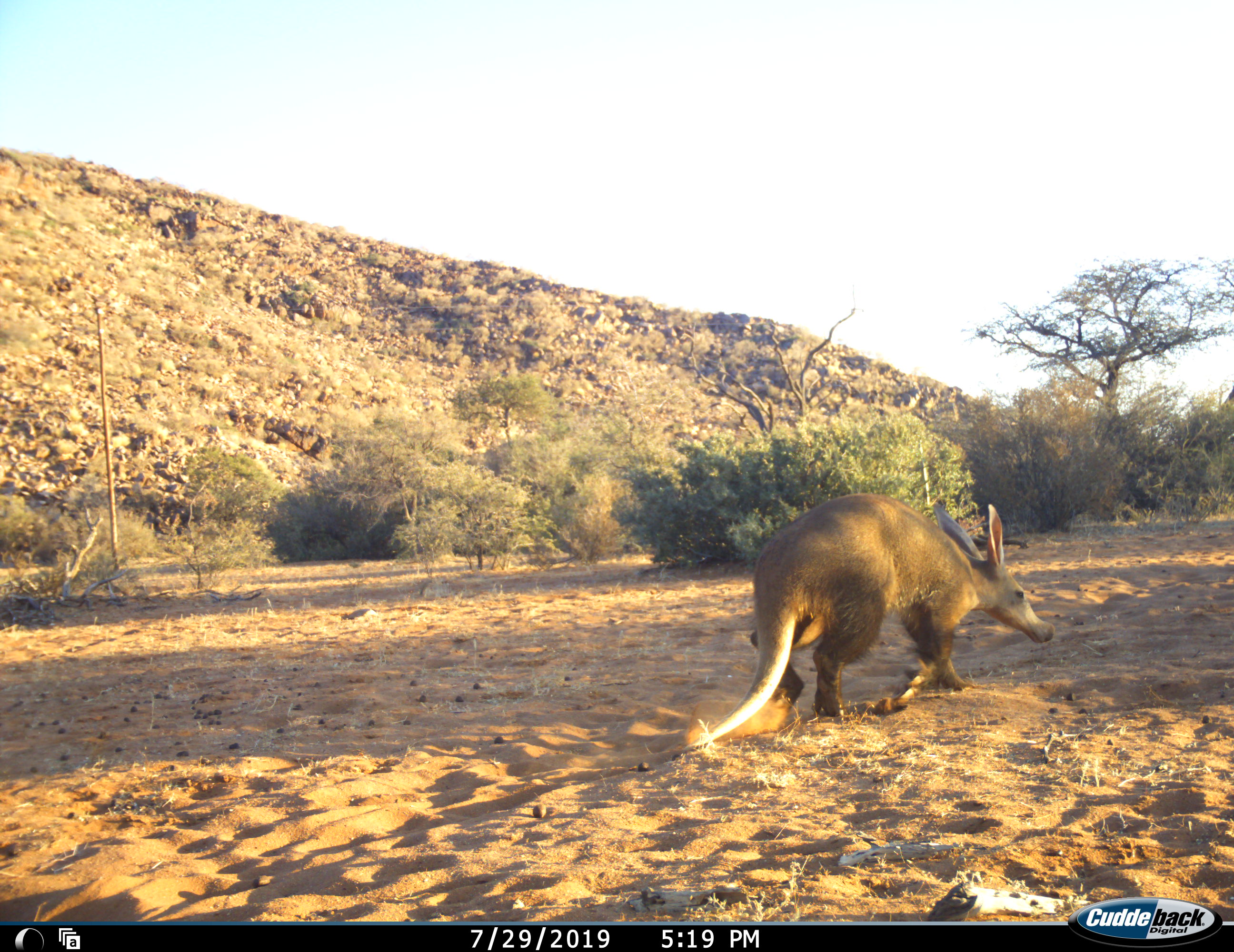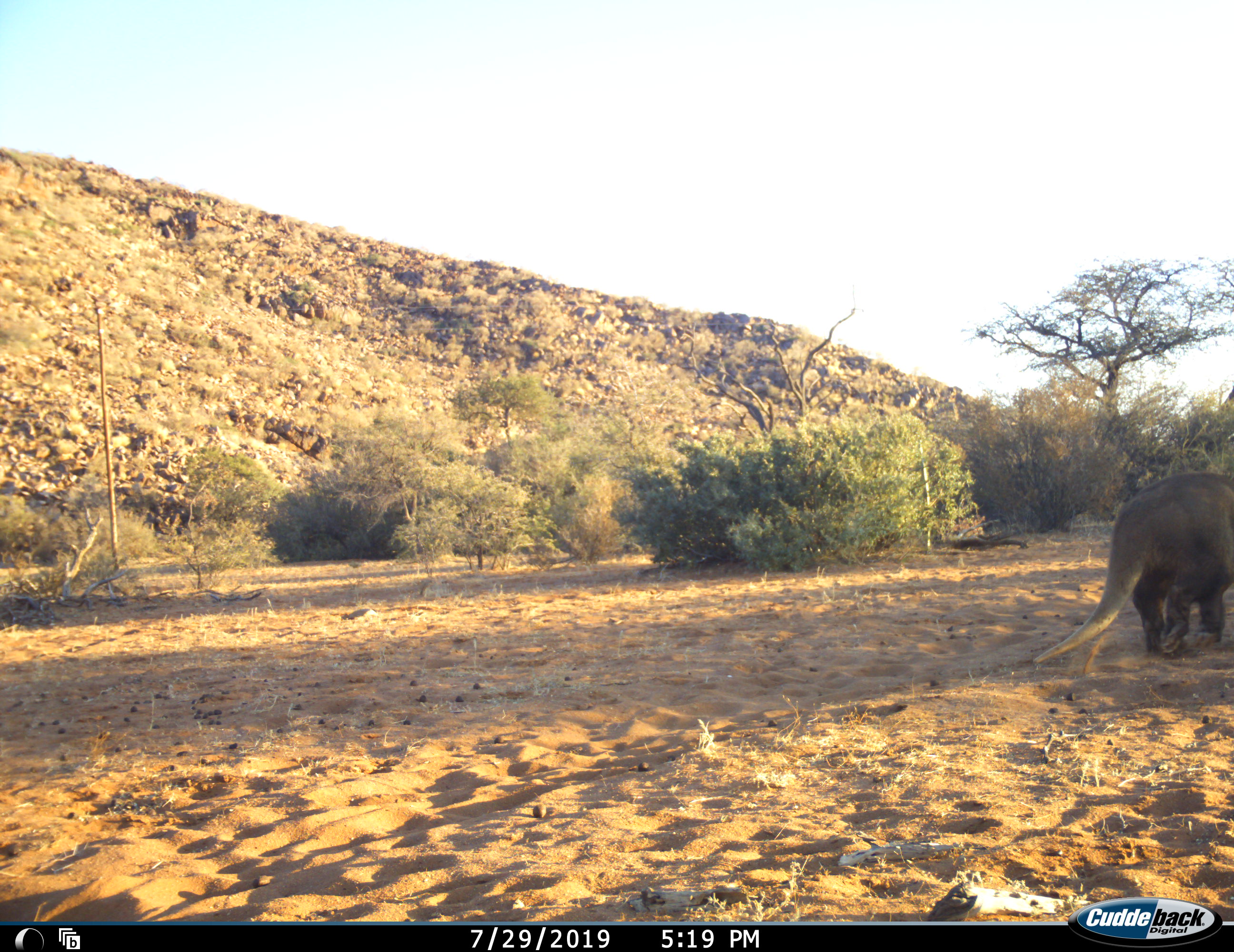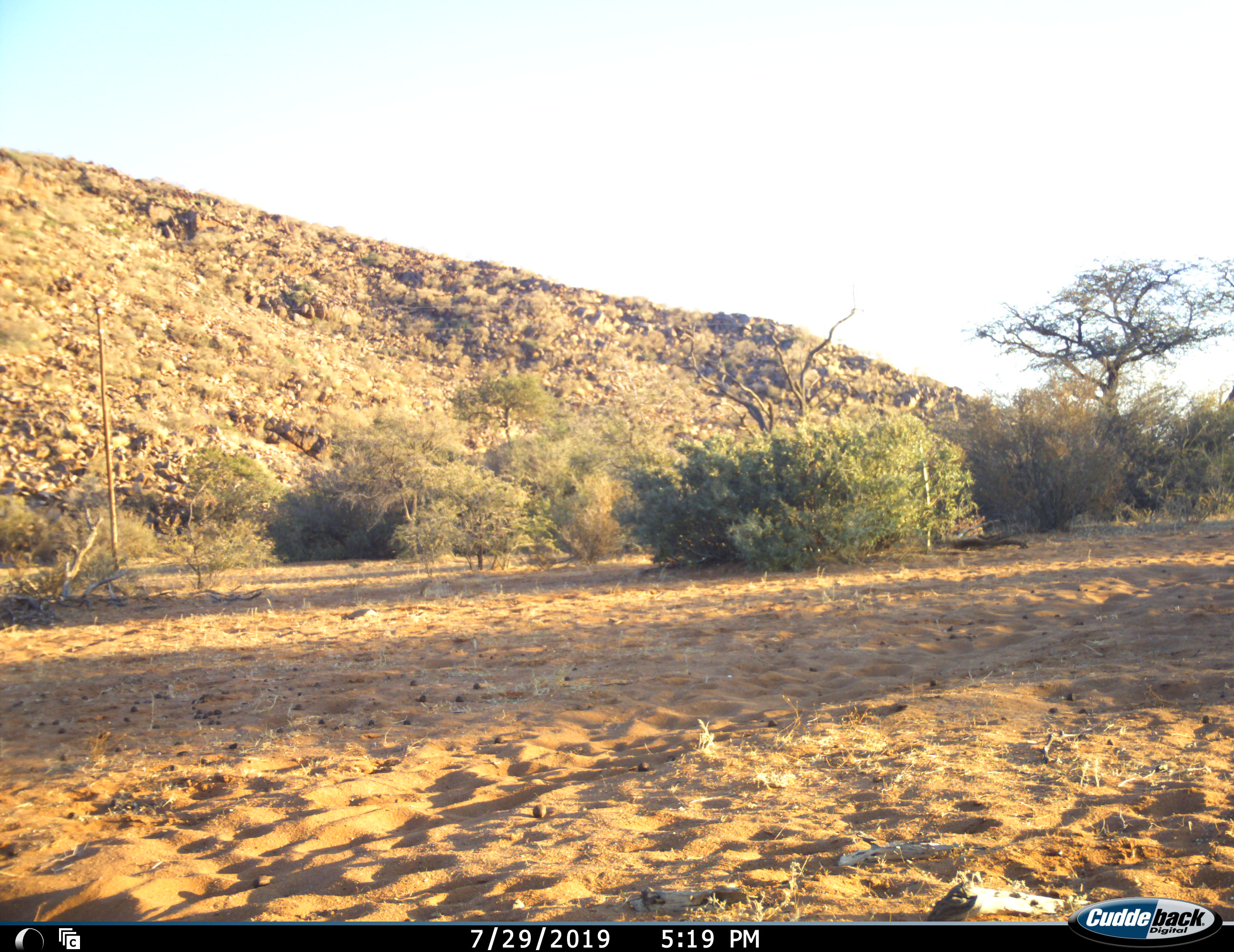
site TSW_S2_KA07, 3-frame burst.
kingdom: Animalia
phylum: Chordata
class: Mammalia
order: Tubulidentata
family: Orycteropodidae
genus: Orycteropus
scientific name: Orycteropus afer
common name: aardvark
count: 1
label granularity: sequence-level